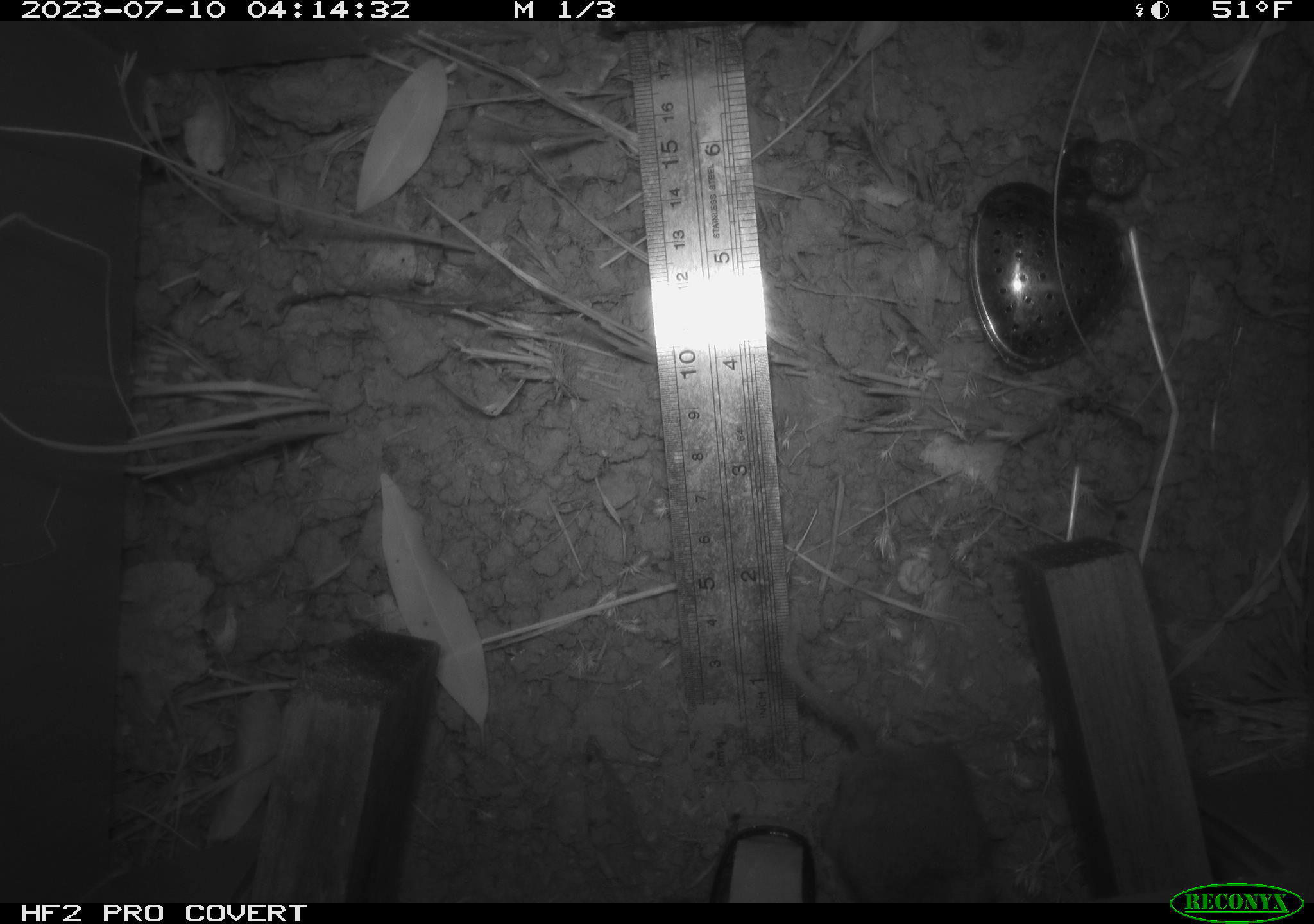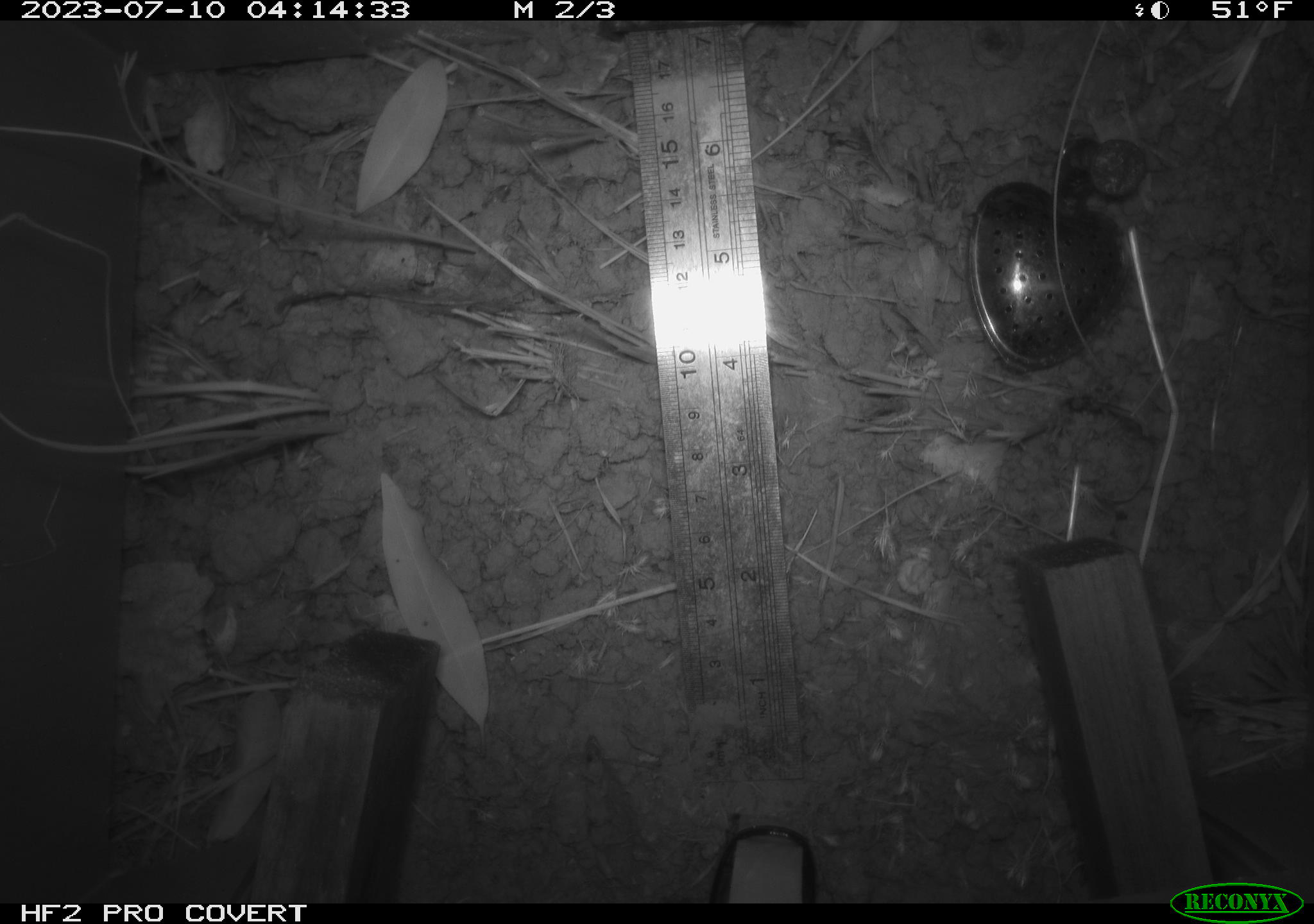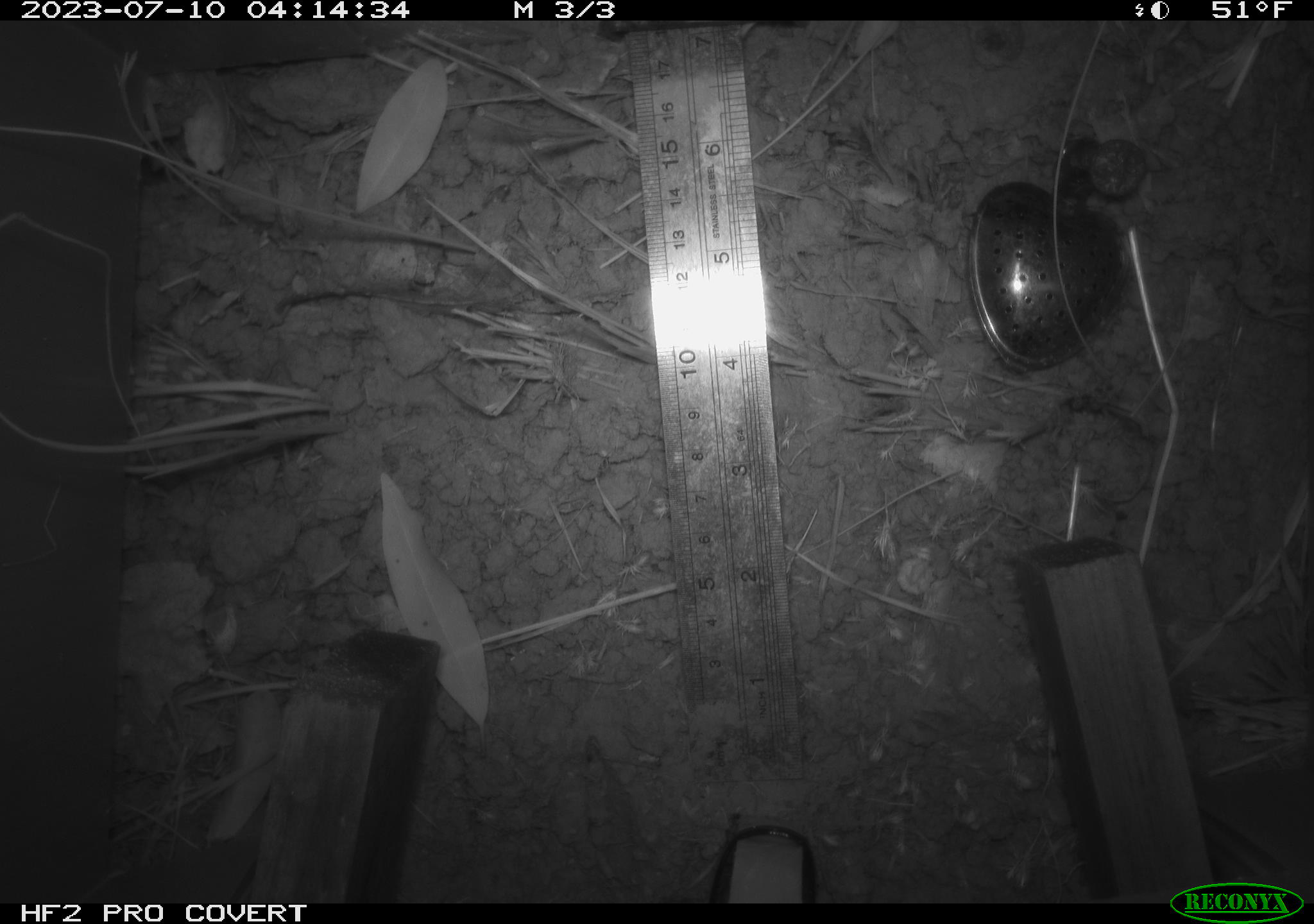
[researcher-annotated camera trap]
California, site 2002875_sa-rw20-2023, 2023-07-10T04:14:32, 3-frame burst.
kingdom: Animalia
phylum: Chordata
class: Mammalia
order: Rodentia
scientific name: Rodentia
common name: mouse species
Mouse species (Rodentia).